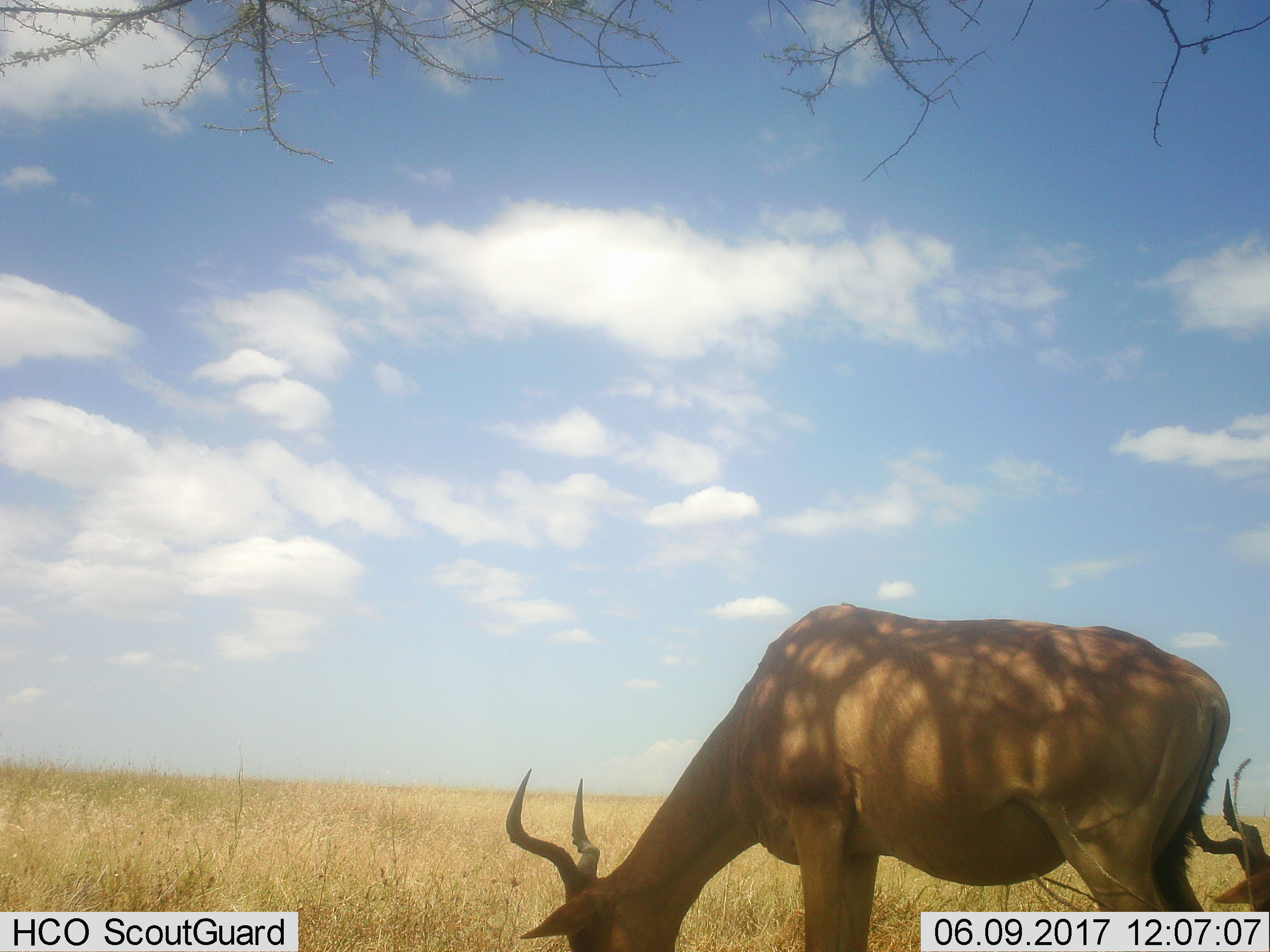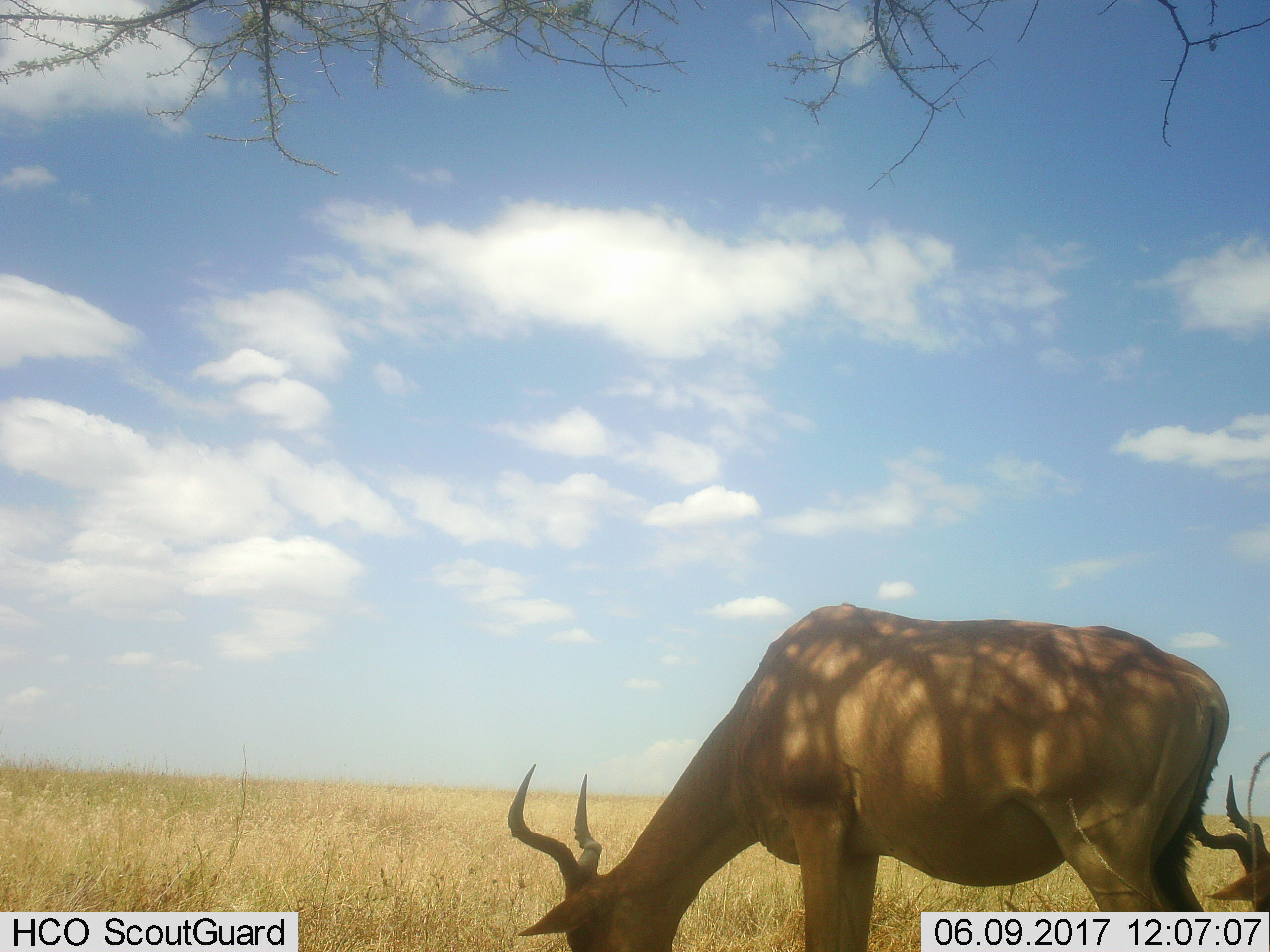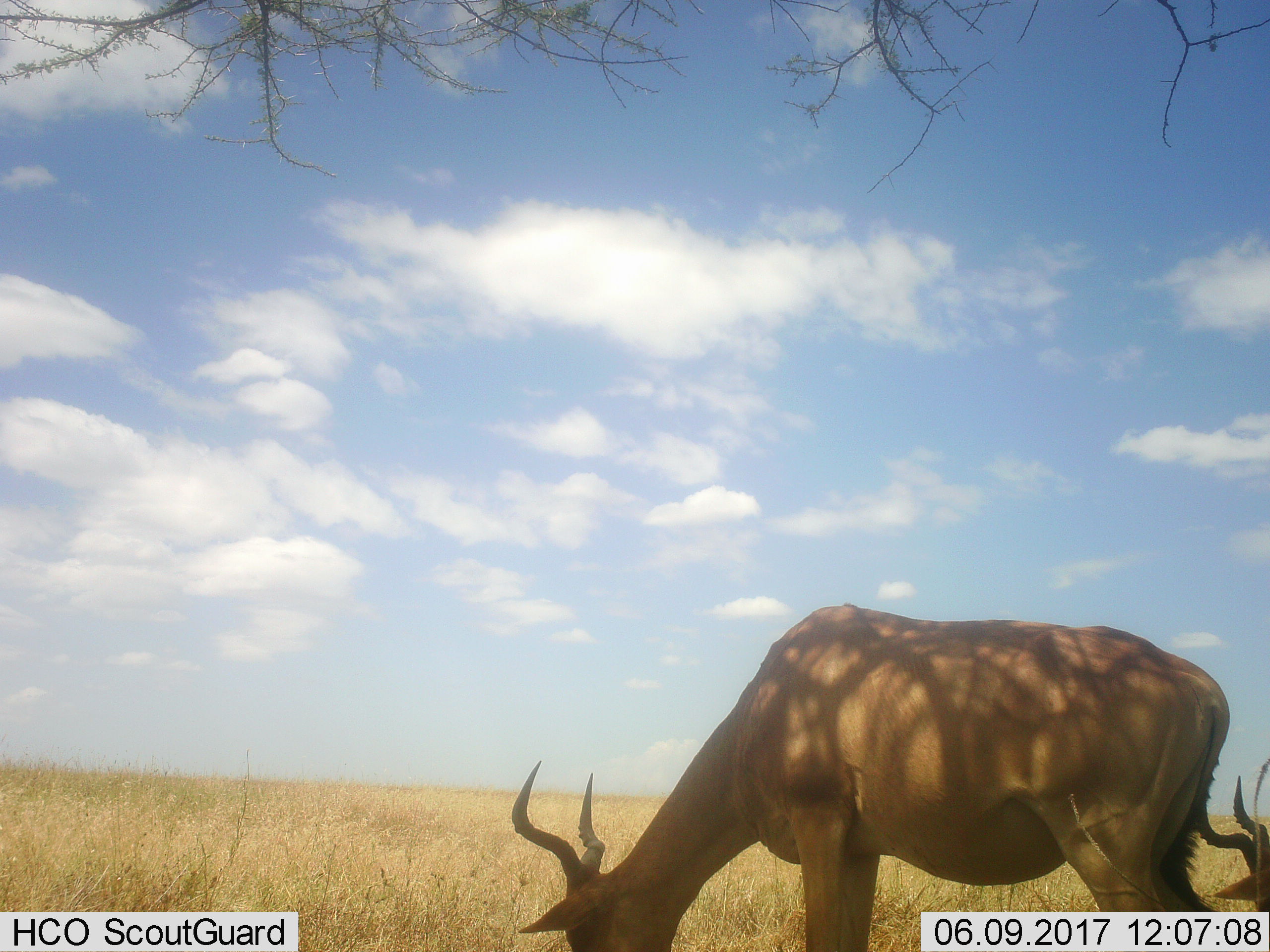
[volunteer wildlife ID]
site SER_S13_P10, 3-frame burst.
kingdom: Animalia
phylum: Chordata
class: Mammalia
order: Artiodactyla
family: Bovidae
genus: Alcelaphus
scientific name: Alcelaphus buselaphus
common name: hartebeest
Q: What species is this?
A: Hartebeest (Alcelaphus buselaphus).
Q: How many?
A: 2.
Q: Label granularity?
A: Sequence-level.